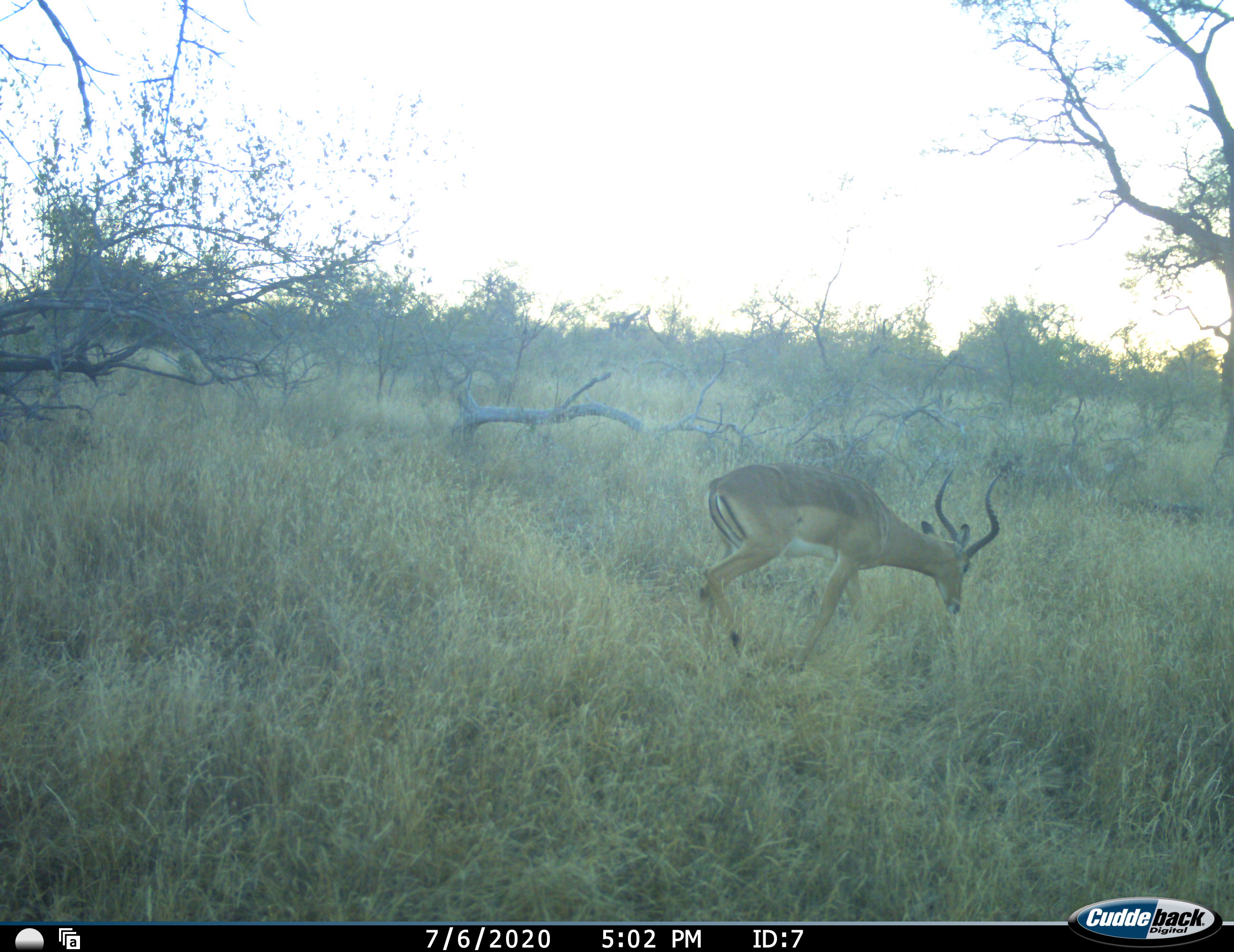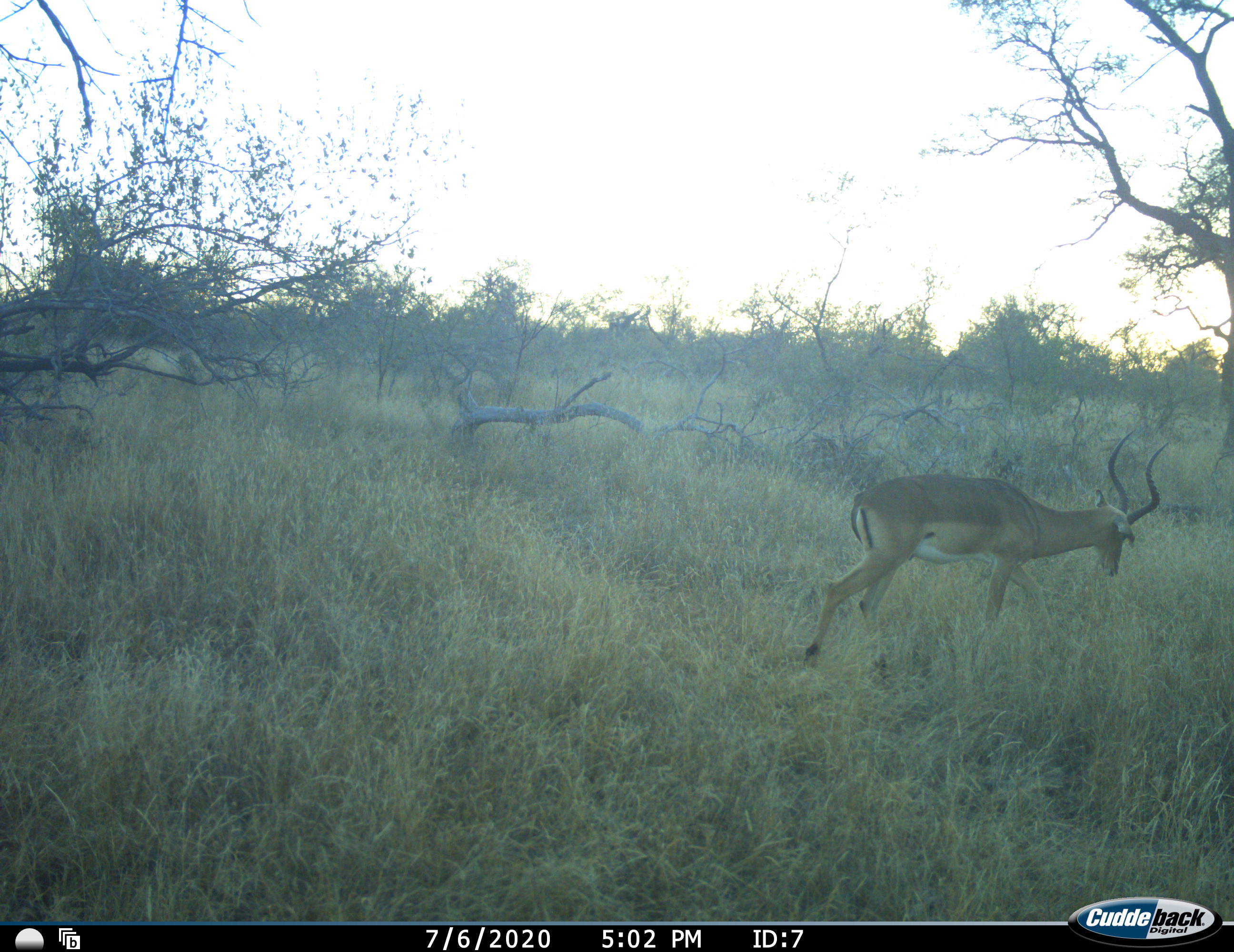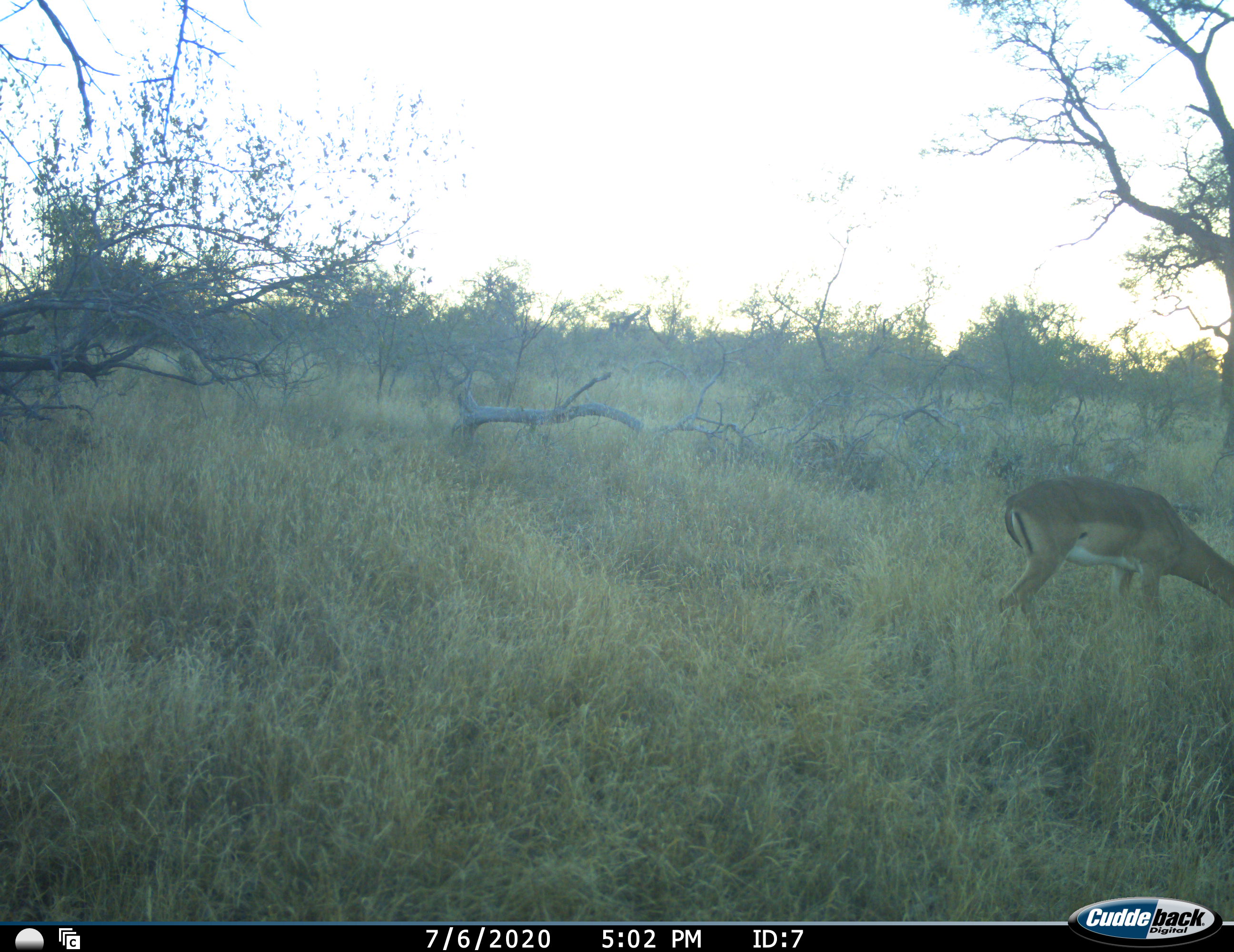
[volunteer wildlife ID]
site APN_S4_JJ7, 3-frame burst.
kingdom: Animalia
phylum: Chordata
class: Mammalia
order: Artiodactyla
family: Bovidae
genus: Aepyceros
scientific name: Aepyceros melampus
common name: impala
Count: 1.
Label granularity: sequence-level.